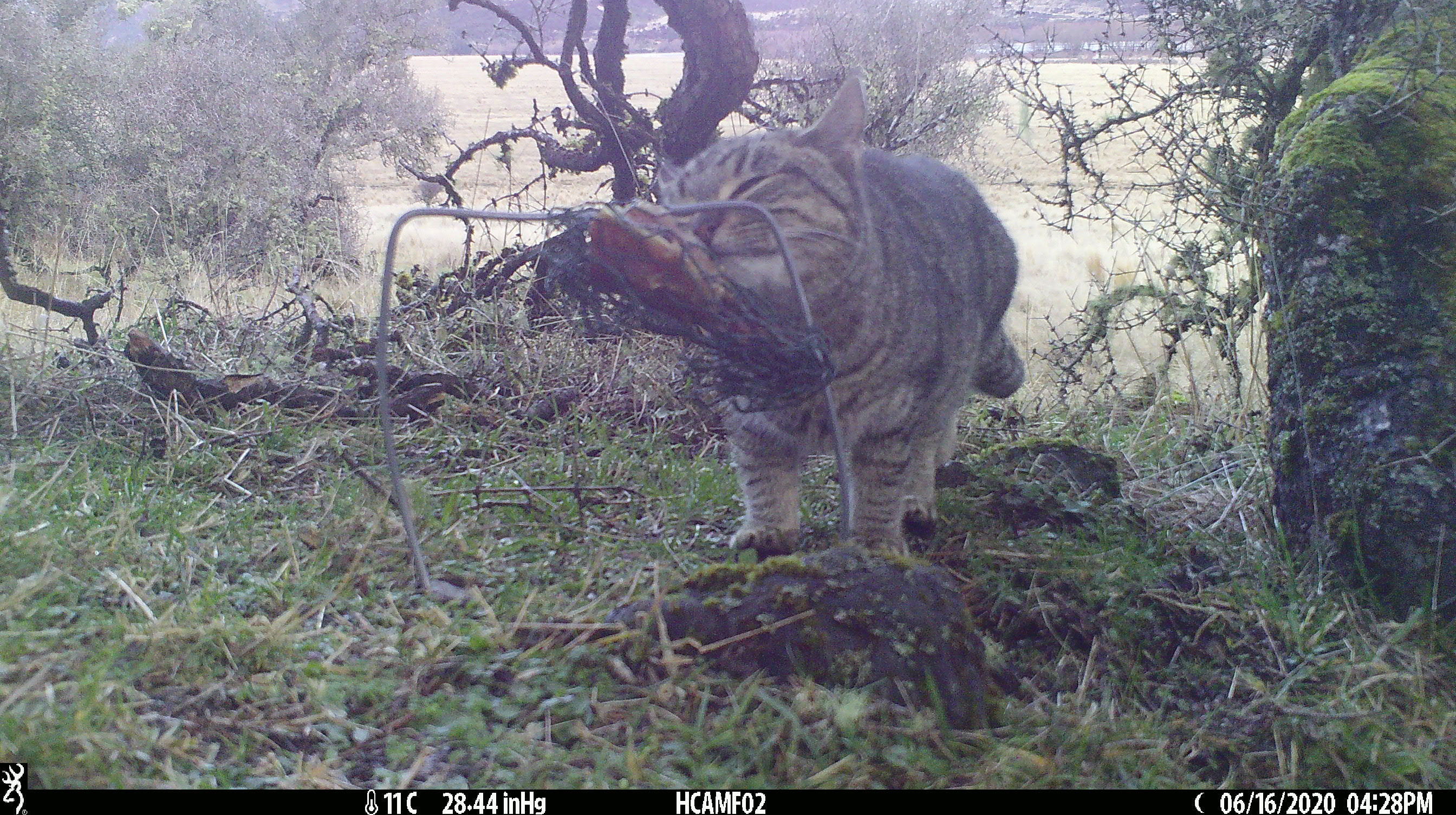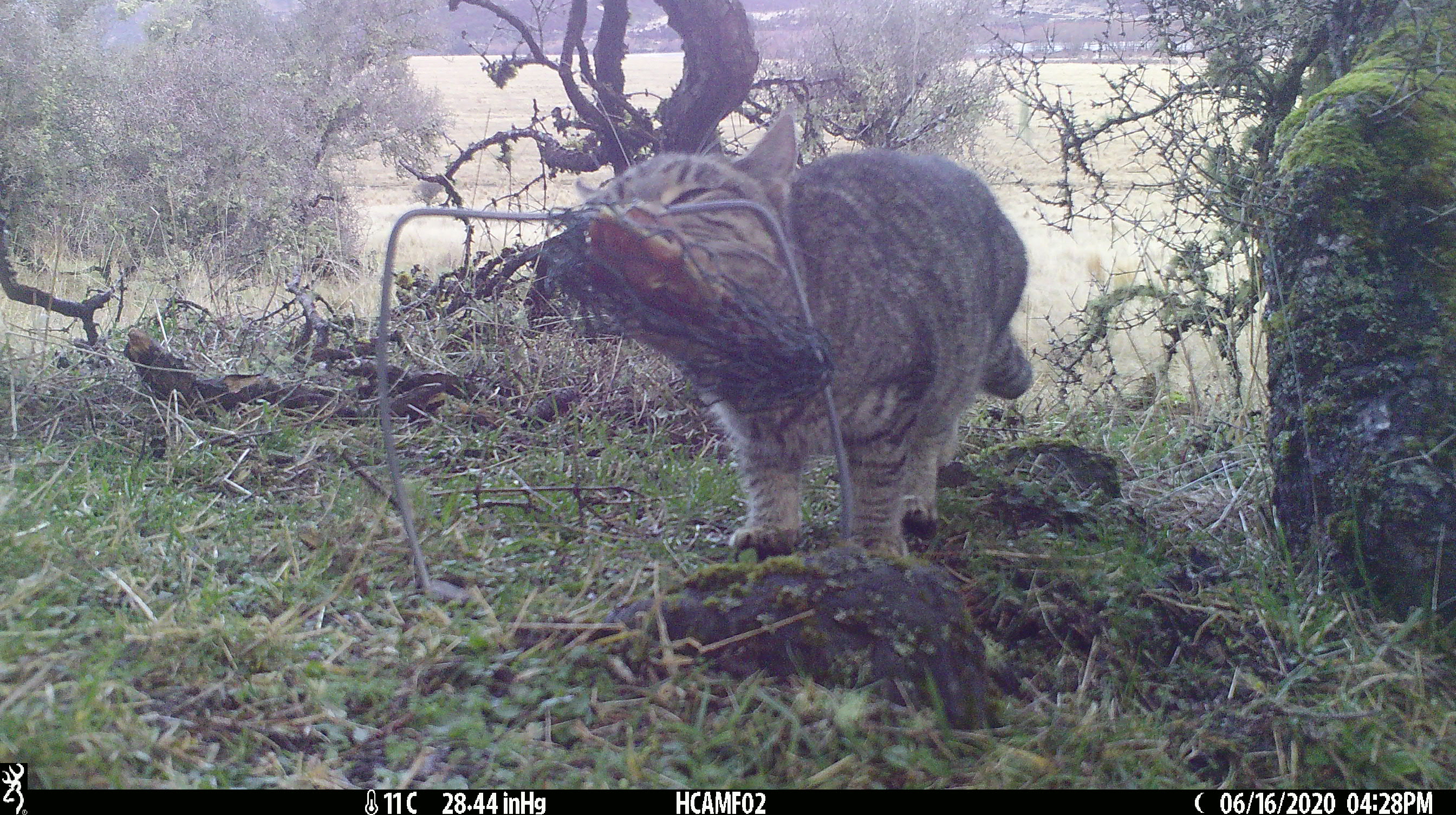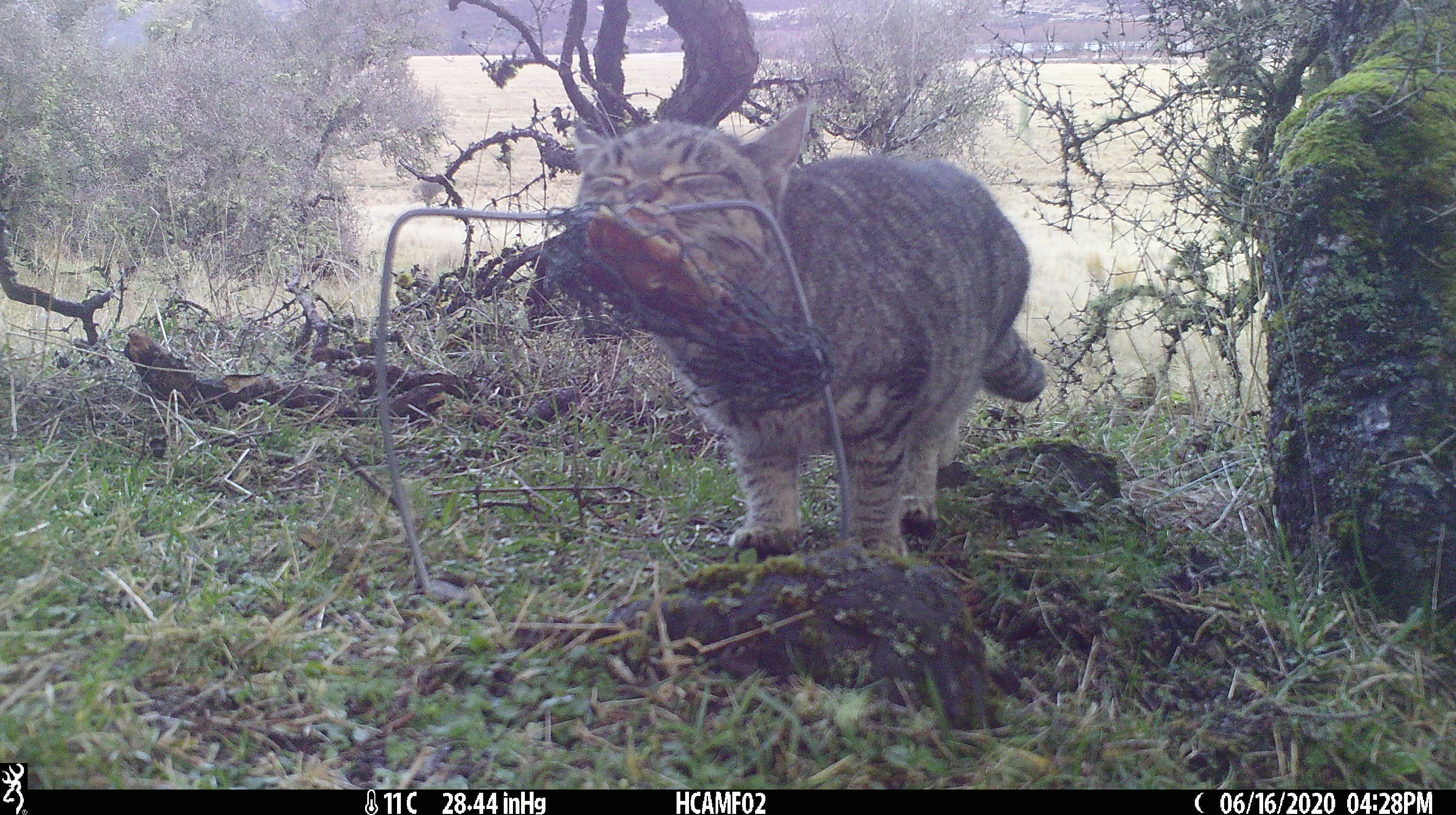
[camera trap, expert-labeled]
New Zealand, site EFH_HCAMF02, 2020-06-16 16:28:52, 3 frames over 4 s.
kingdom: Animalia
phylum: Chordata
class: Mammalia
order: Carnivora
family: Felidae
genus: Felis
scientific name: Felis catus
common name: domestic cat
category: cat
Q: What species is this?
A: Cat (domestic cat) (Felis catus).